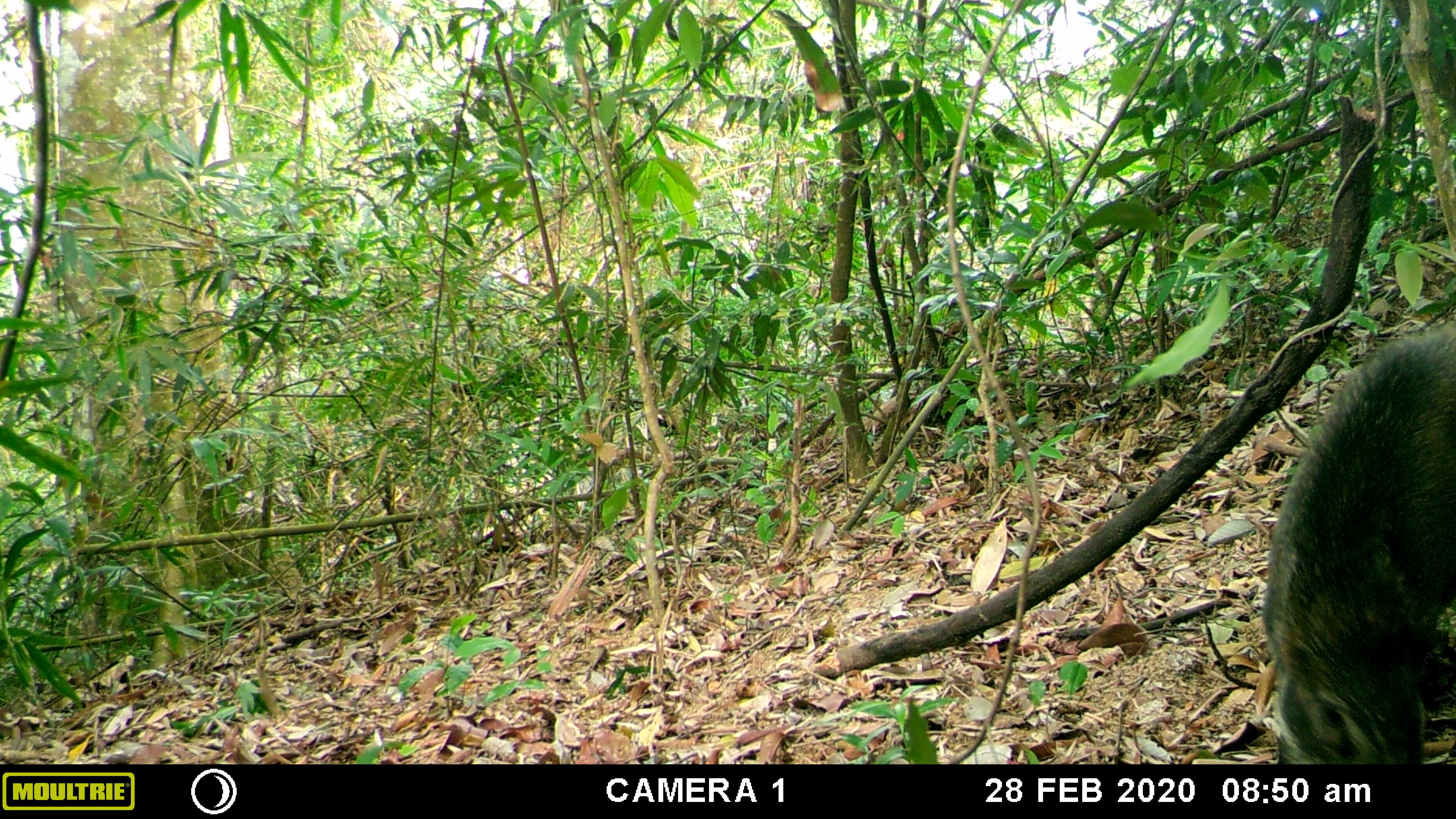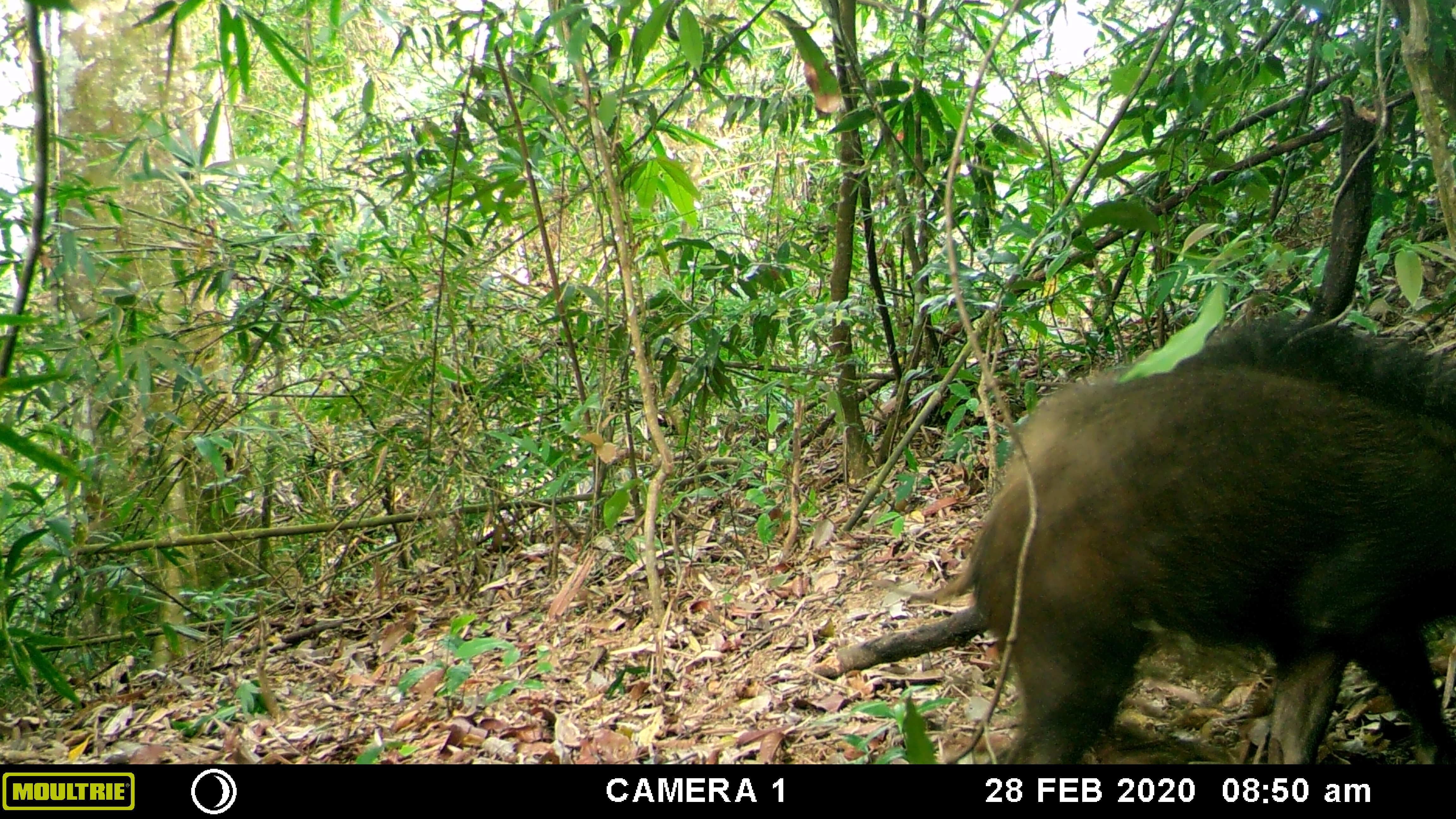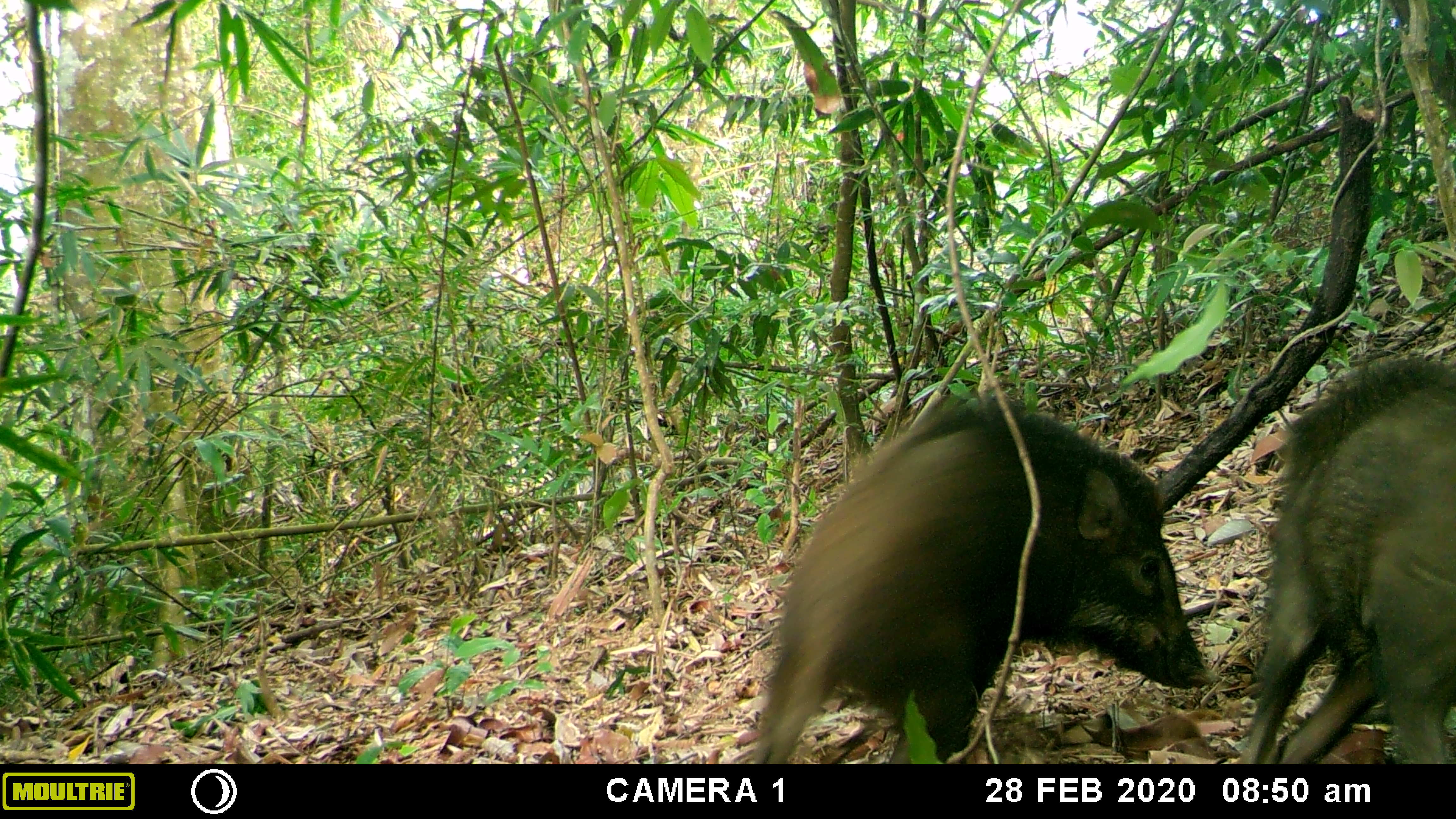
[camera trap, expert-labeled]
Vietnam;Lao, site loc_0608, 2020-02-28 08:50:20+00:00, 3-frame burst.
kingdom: Animalia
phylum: Chordata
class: Mammalia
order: Artiodactyla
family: Suidae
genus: Sus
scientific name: Sus scrofa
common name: eurasian wild pig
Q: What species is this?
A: Eurasian wild pig (Sus scrofa).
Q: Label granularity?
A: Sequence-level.